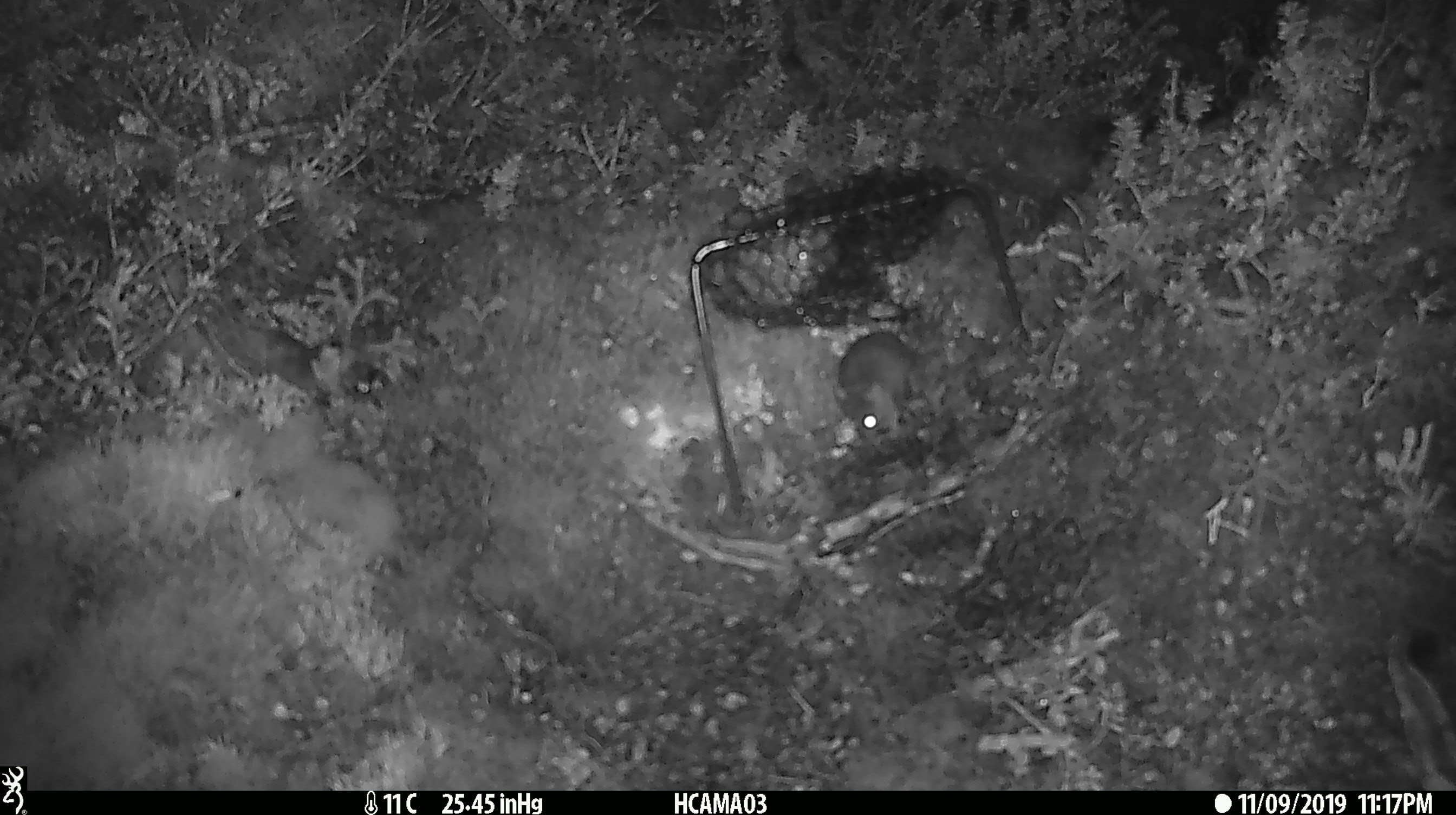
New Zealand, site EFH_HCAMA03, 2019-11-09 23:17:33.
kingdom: Animalia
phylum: Chordata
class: Mammalia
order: Rodentia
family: Muridae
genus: Mus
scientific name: Mus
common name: mouse